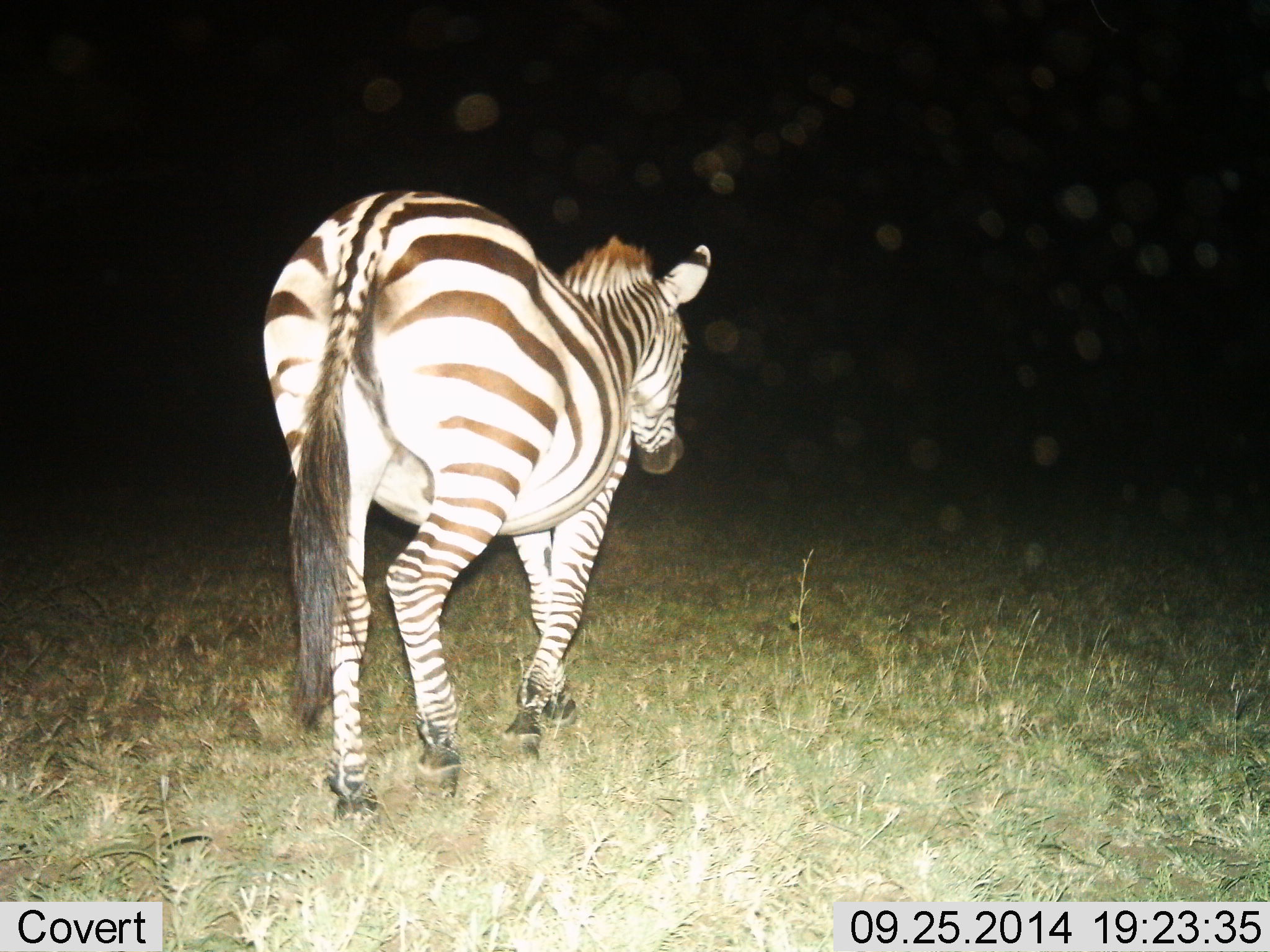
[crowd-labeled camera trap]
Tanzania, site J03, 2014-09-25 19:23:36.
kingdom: Animalia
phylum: Chordata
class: Mammalia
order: Perissodactyla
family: Equidae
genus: Equus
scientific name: Equus quagga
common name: plains zebra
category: zebra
Zebra (plains zebra) (Equus quagga), count 1. Behavior (volunteer vote fractions): standing 40%, resting 0%, moving 70%, interacting 0%. Young present (vote fraction): 0%. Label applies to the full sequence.